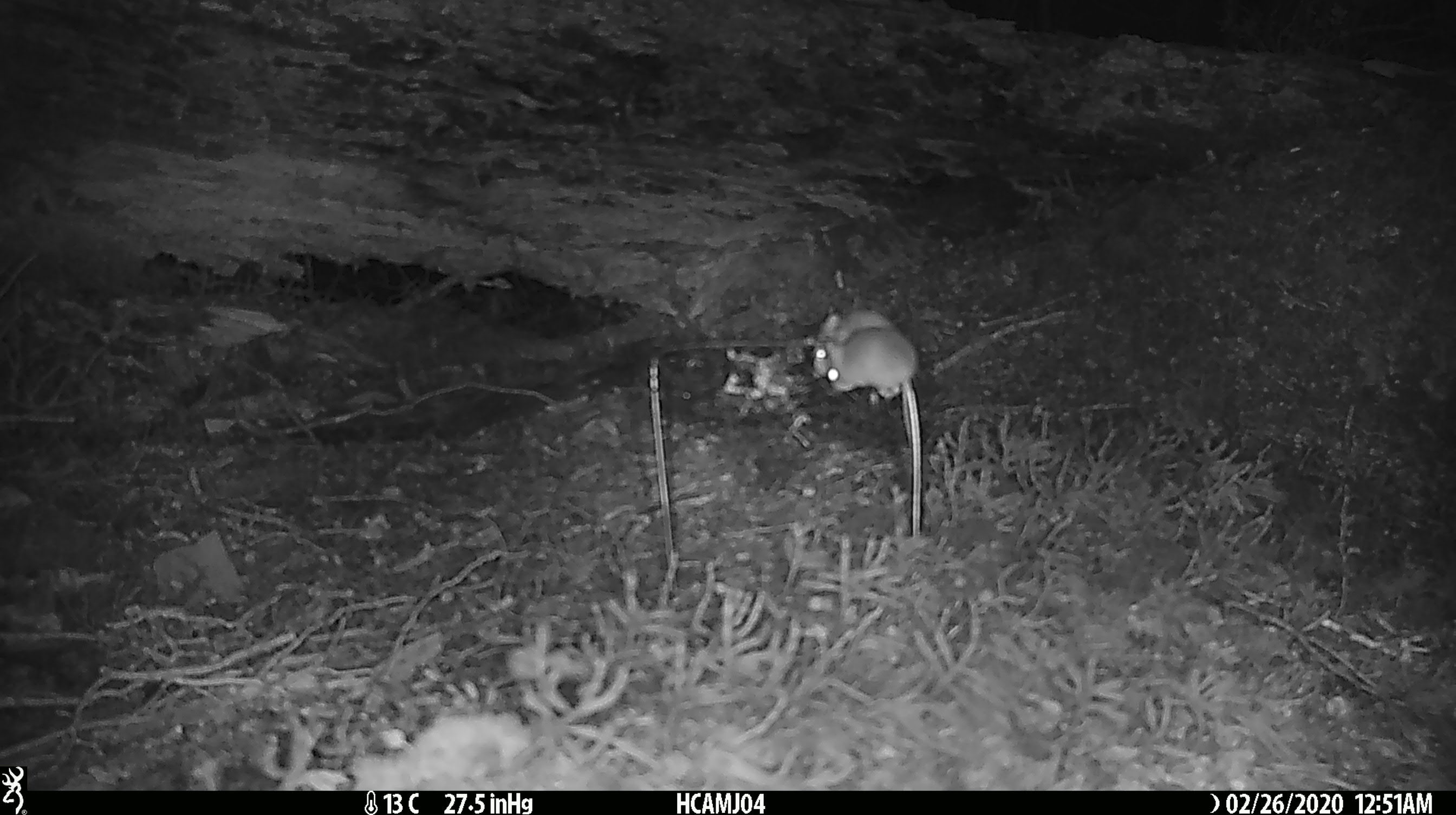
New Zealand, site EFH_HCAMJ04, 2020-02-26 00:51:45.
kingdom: Animalia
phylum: Chordata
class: Mammalia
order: Rodentia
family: Muridae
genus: Mus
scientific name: Mus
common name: mouse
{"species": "mouse (Mus)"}